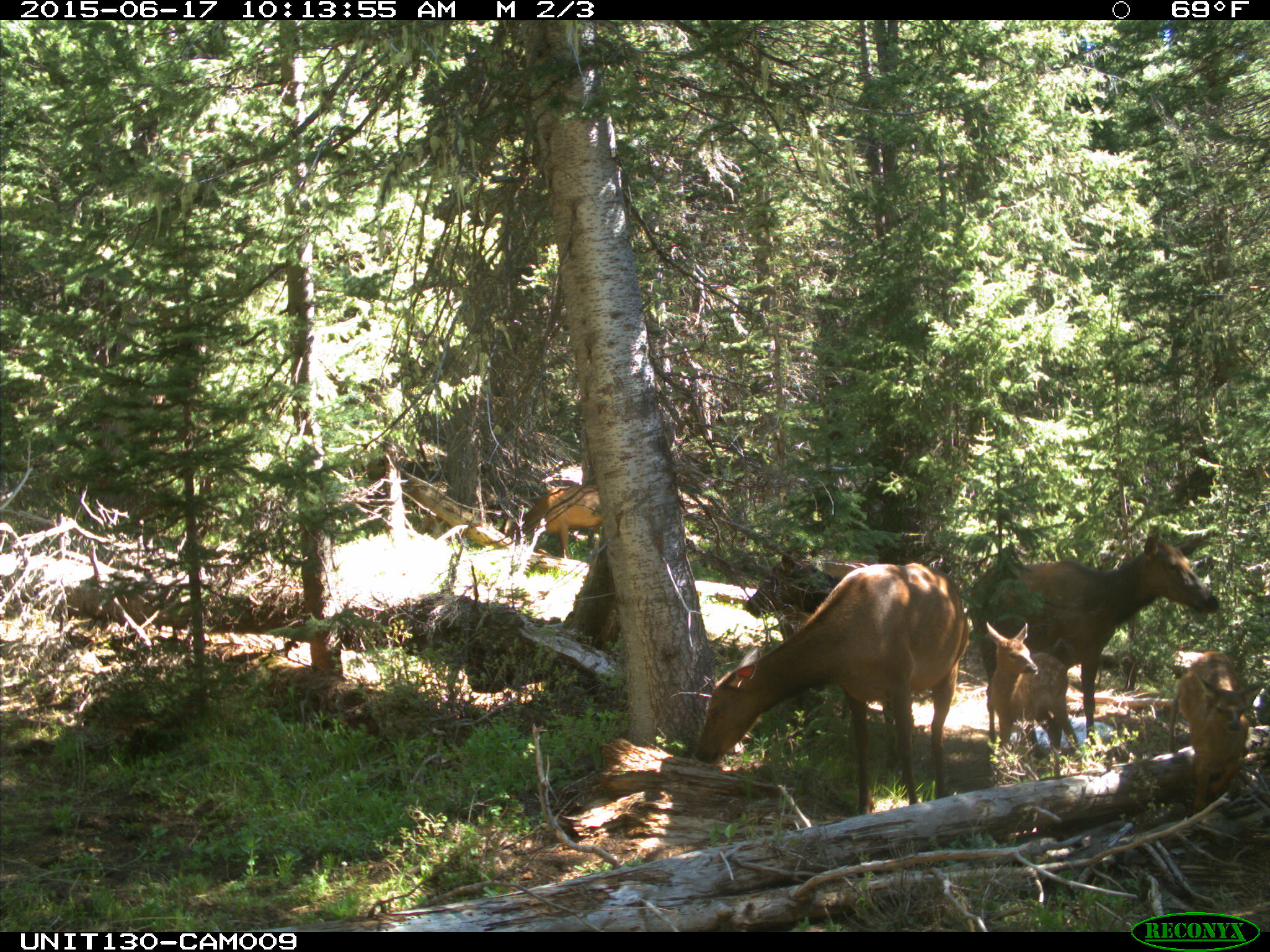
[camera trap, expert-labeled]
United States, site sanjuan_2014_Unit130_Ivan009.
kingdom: Animalia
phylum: Chordata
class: Mammalia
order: Artiodactyla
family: Cervidae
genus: Cervus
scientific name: Cervus elaphus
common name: red deer